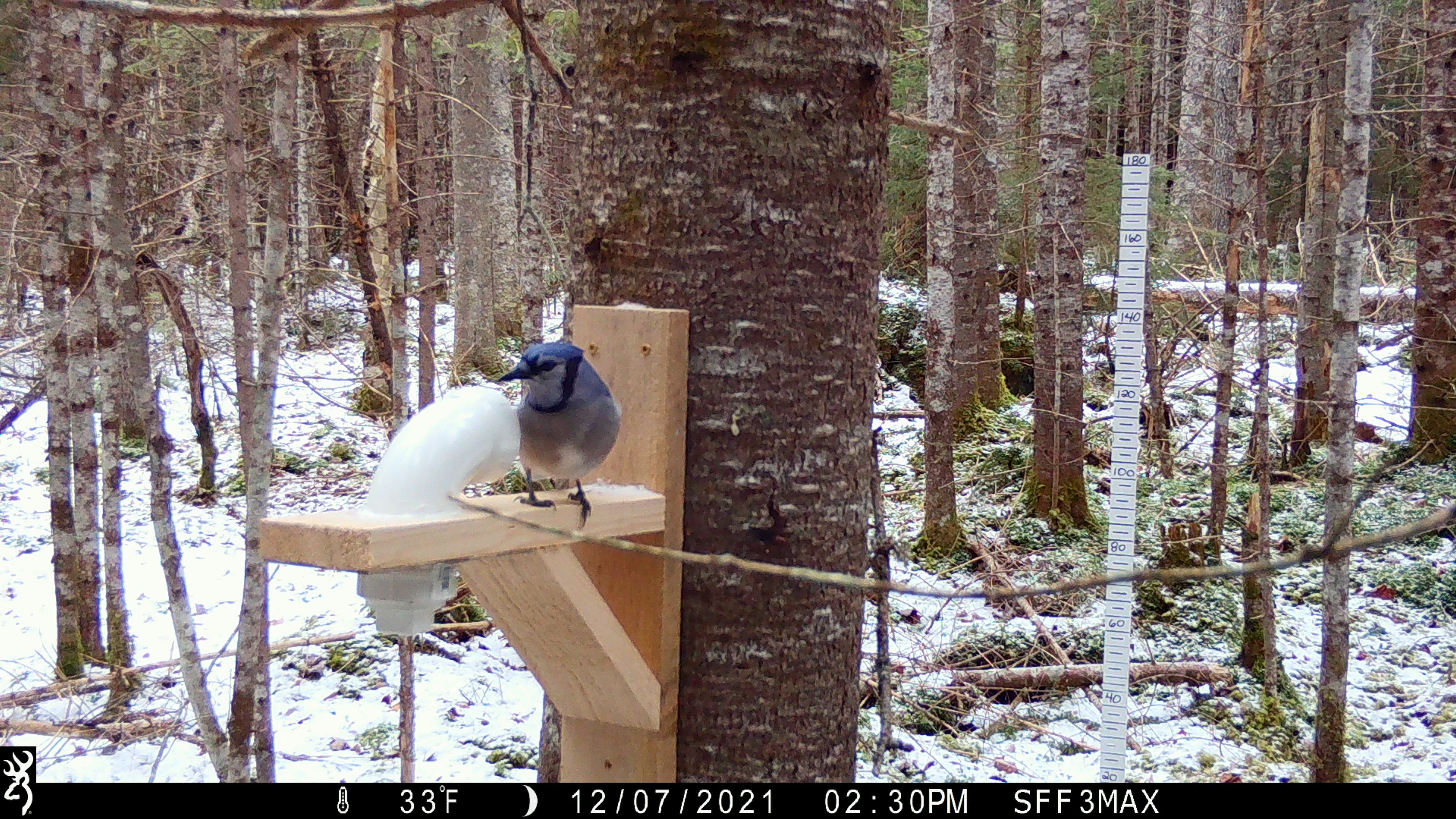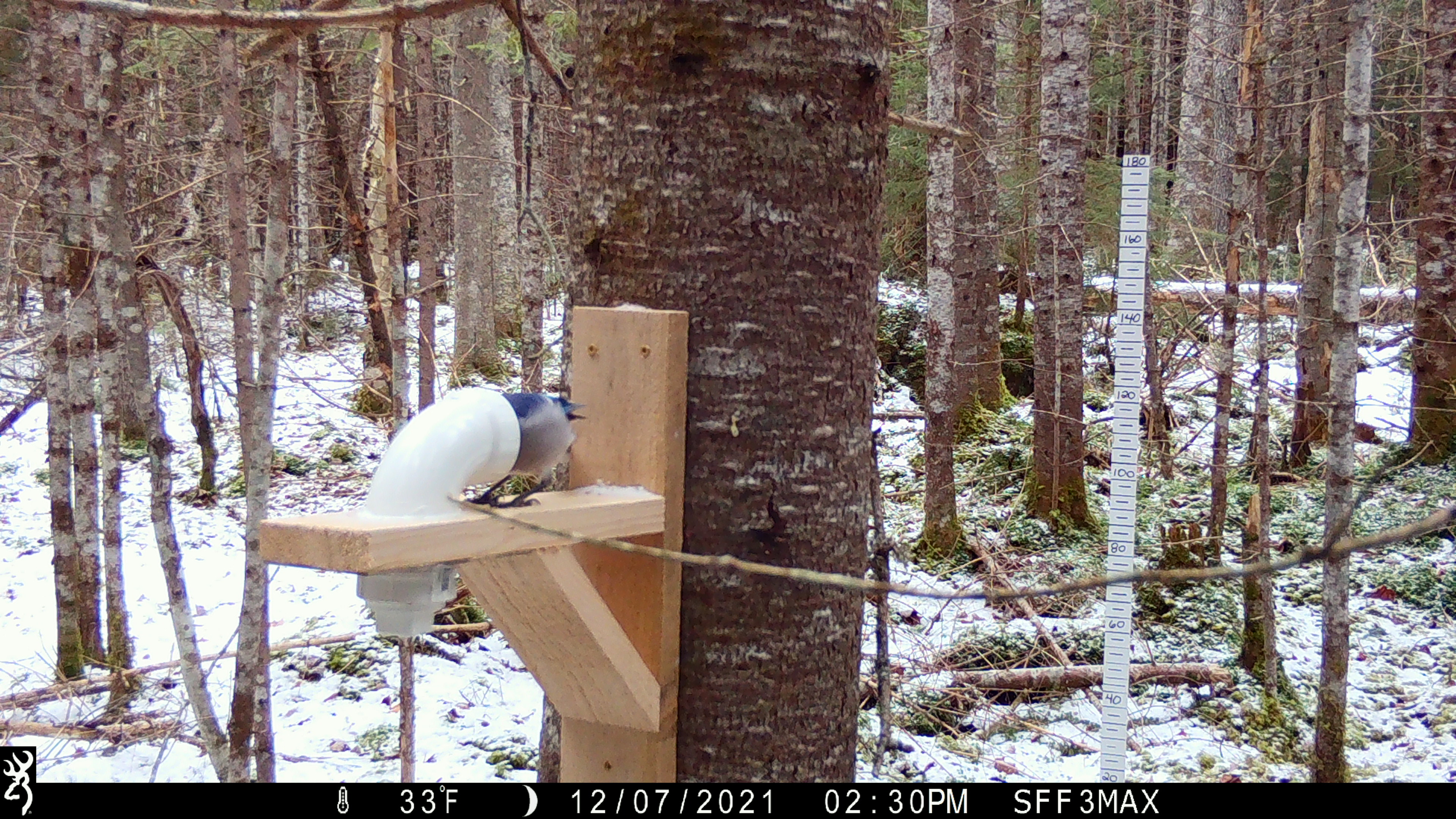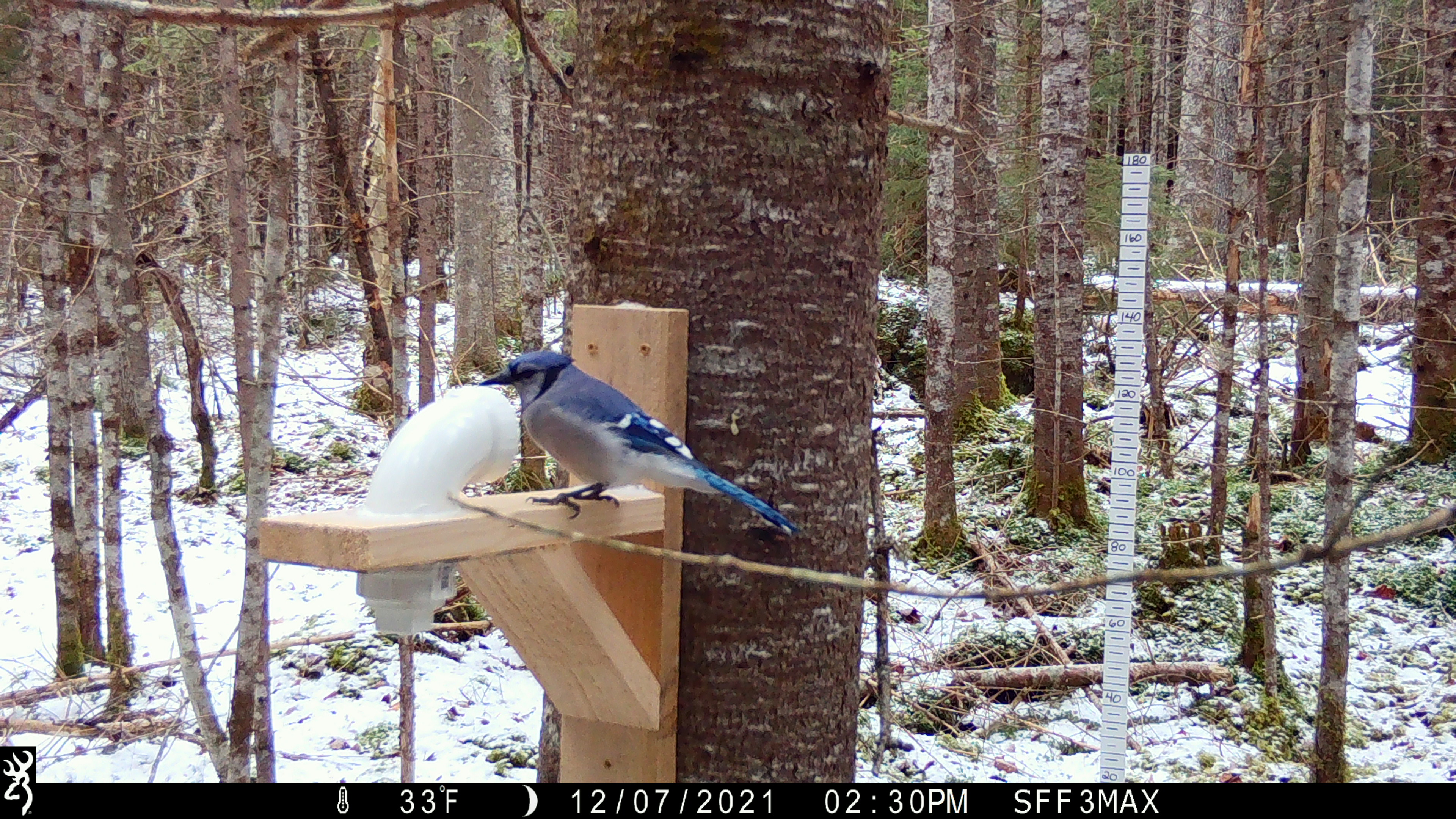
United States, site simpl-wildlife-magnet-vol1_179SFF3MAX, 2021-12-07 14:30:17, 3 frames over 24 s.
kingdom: Animalia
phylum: Chordata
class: Aves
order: Passeriformes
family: Corvidae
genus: Cyanocitta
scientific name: Cyanocitta cristata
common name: blue jay